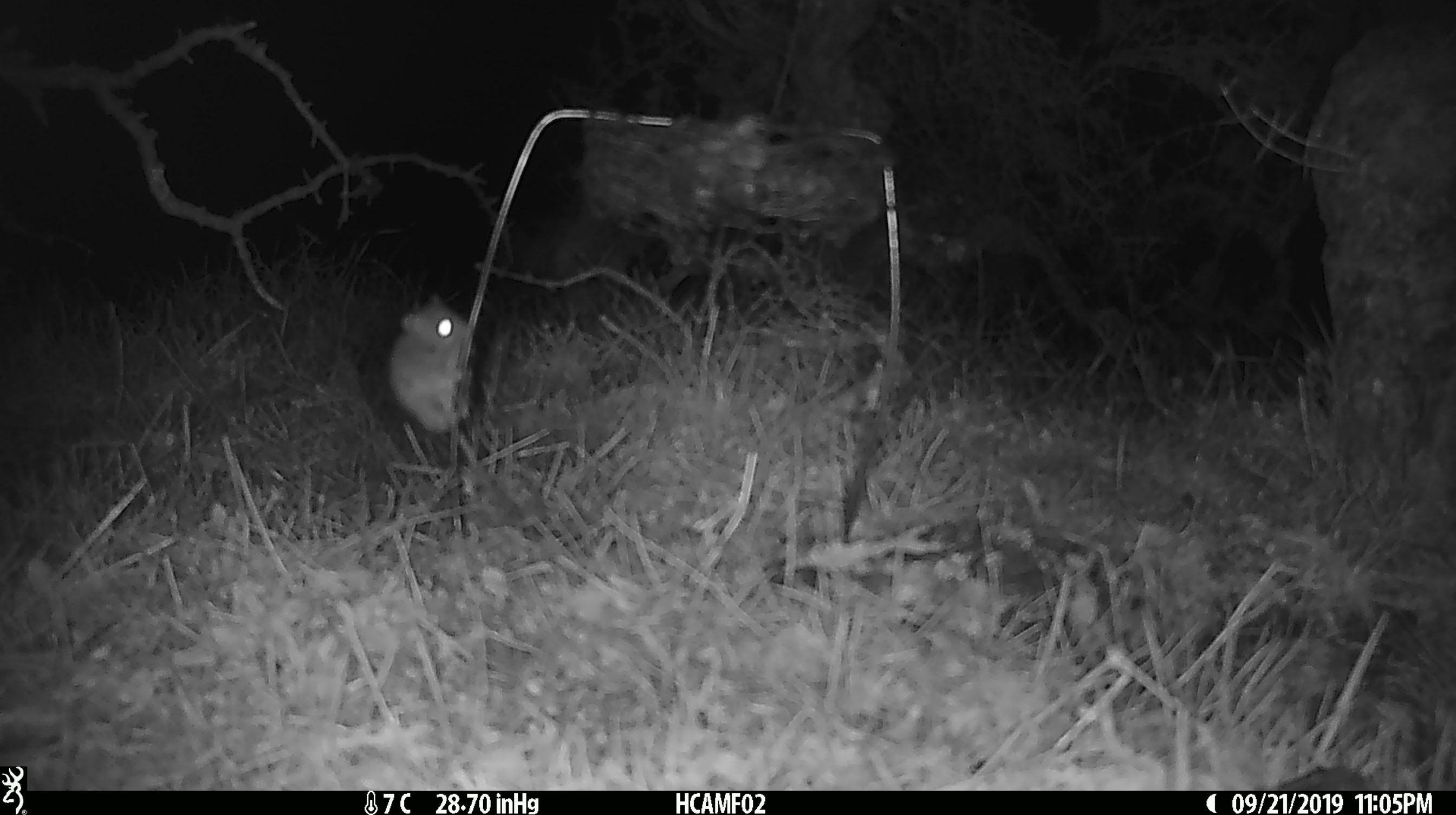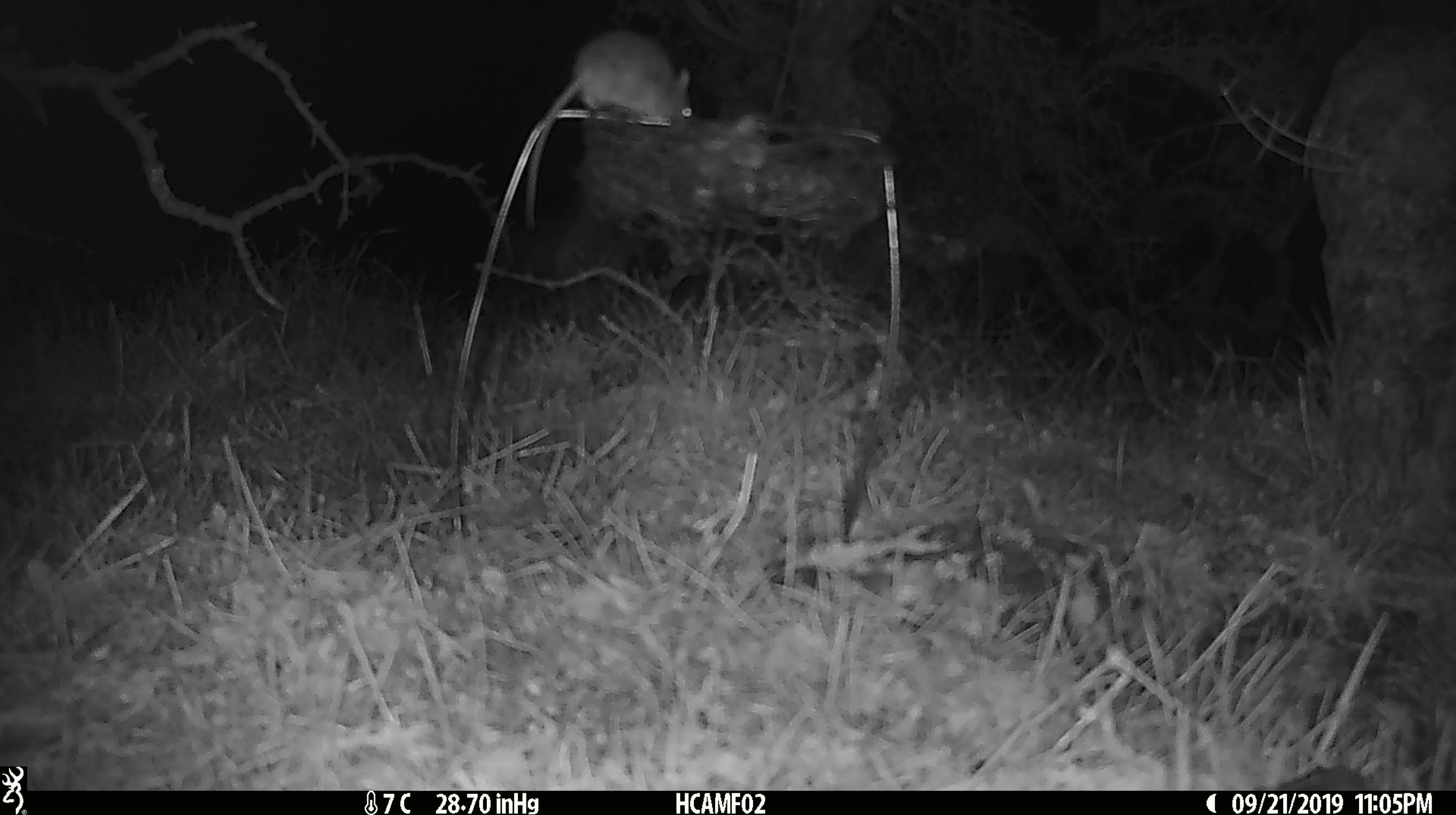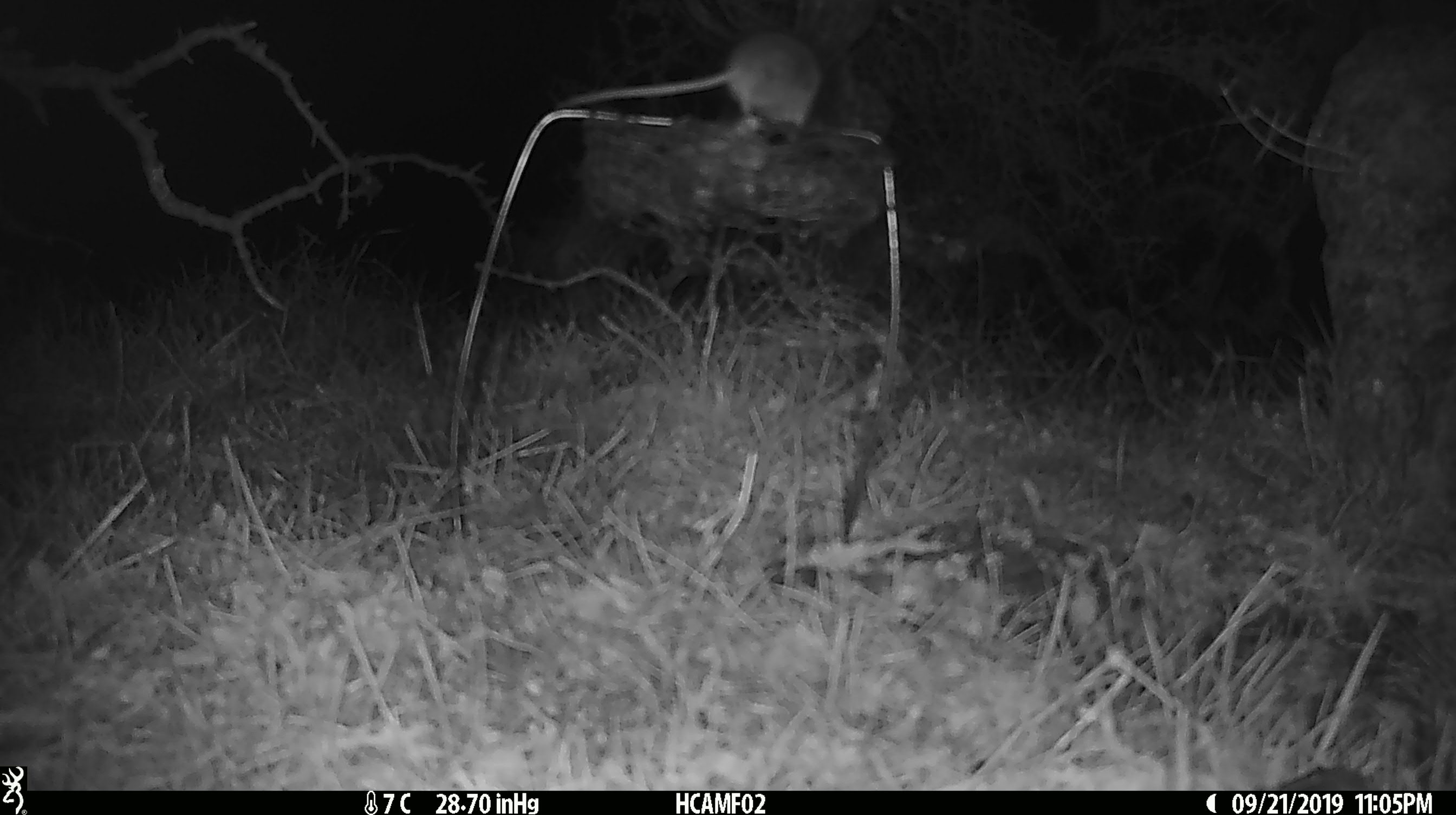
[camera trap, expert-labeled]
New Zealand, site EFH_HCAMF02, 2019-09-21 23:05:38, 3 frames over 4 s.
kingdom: Animalia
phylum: Chordata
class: Mammalia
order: Rodentia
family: Muridae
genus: Mus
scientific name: Mus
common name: mouse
Mouse (Mus).